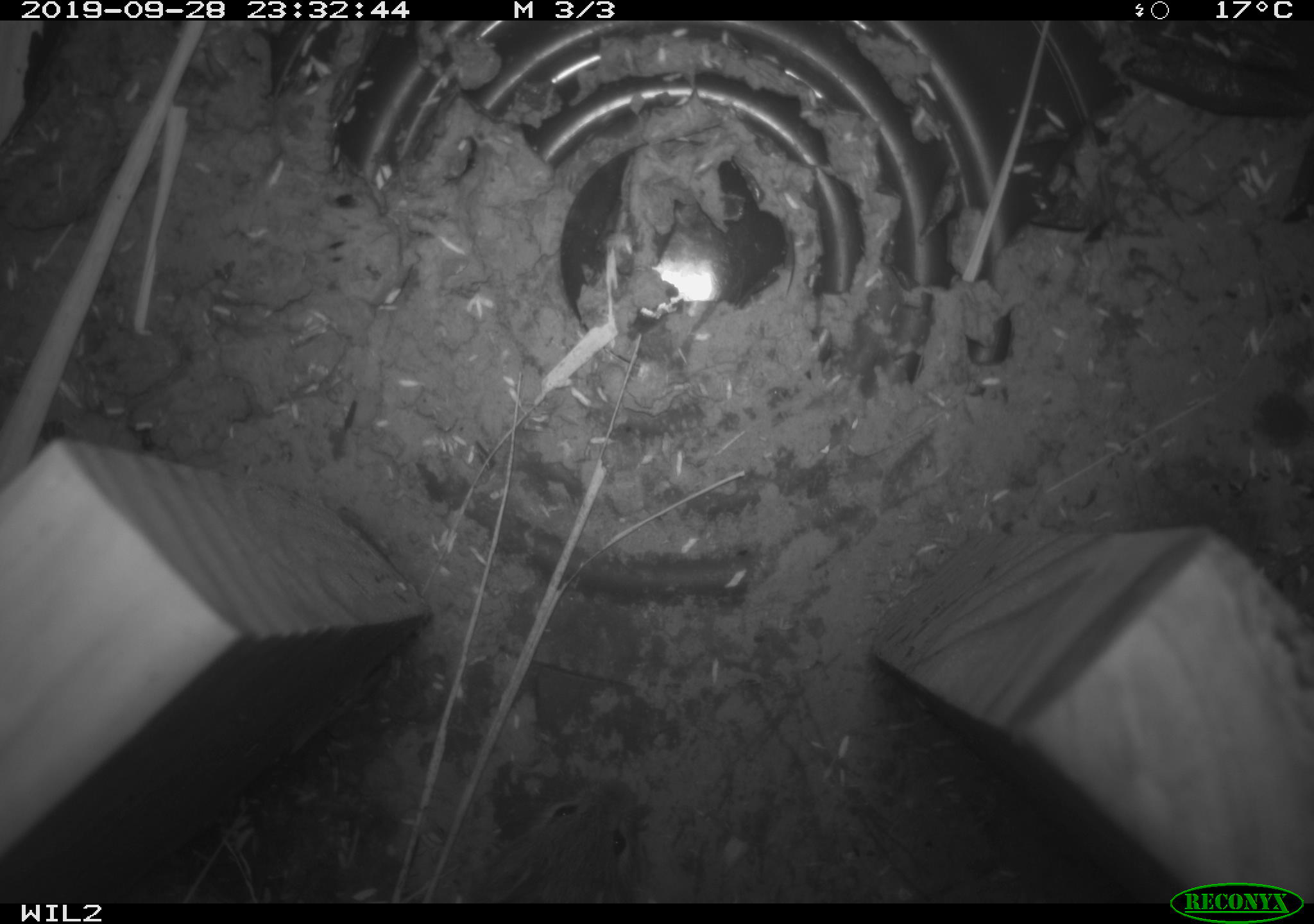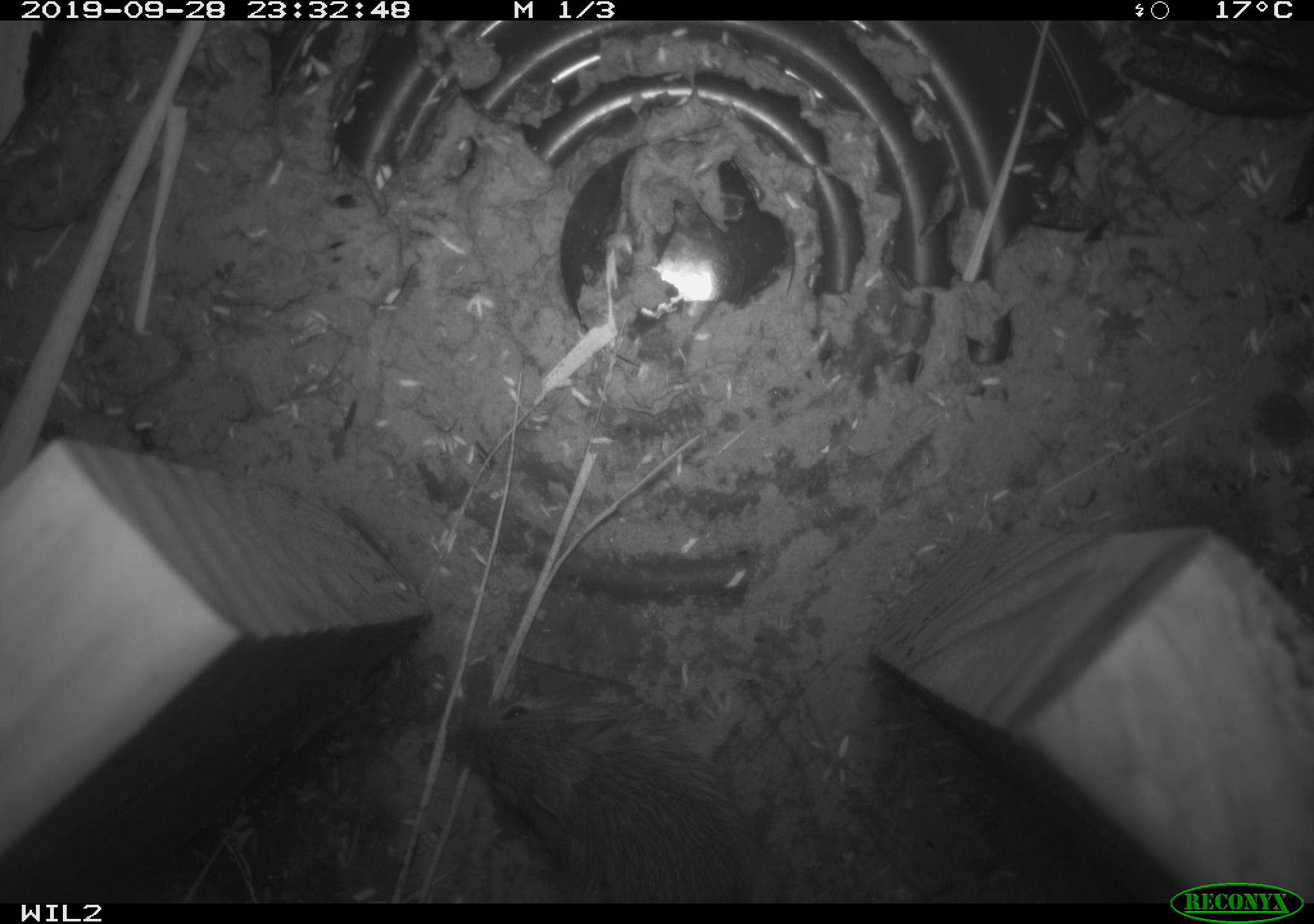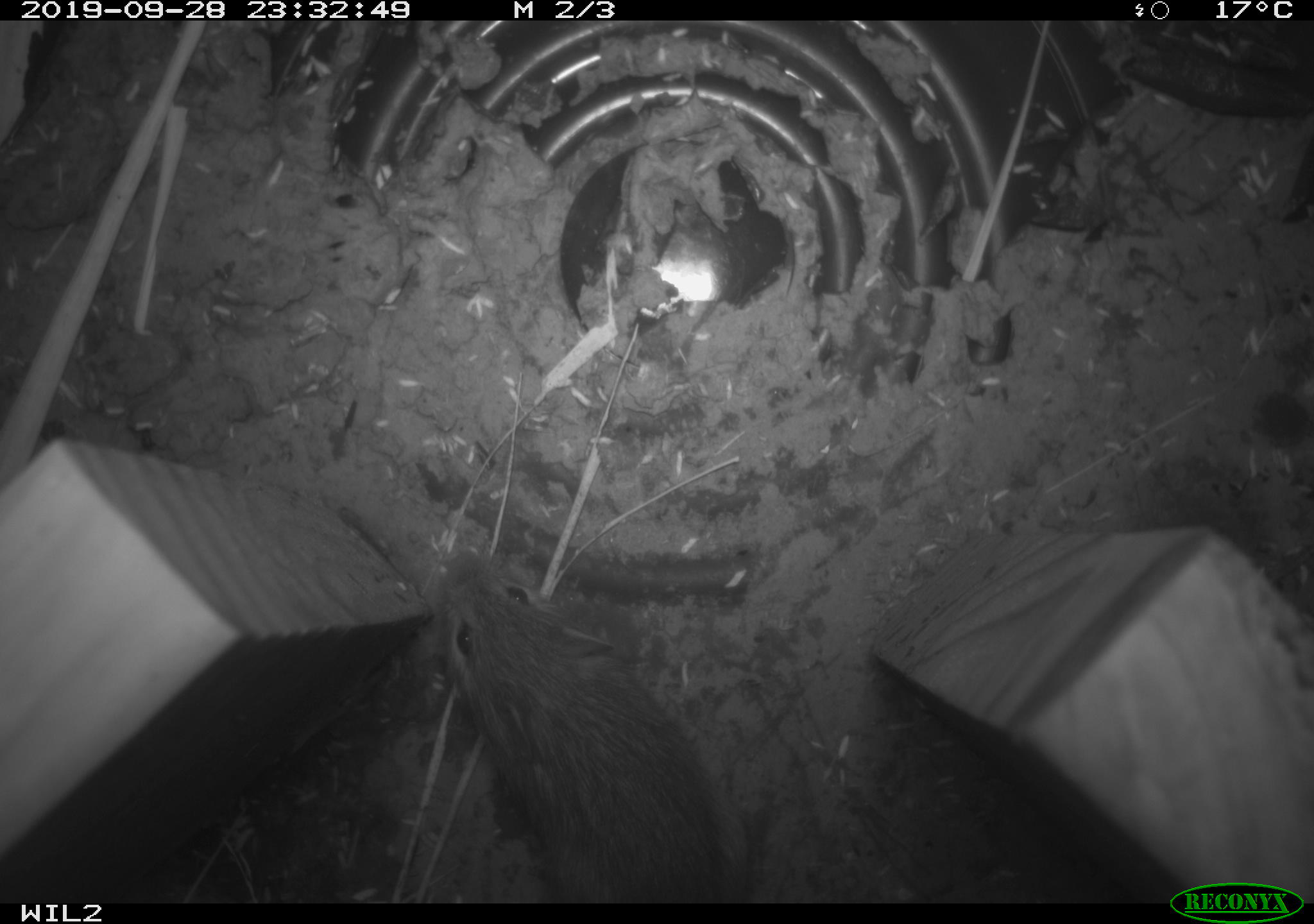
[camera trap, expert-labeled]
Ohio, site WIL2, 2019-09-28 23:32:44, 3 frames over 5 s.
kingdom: Animalia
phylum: Chordata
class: Mammalia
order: Rodentia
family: Cricetidae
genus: Peromyscus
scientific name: Peromyscus leucopus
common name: white-footed mouse